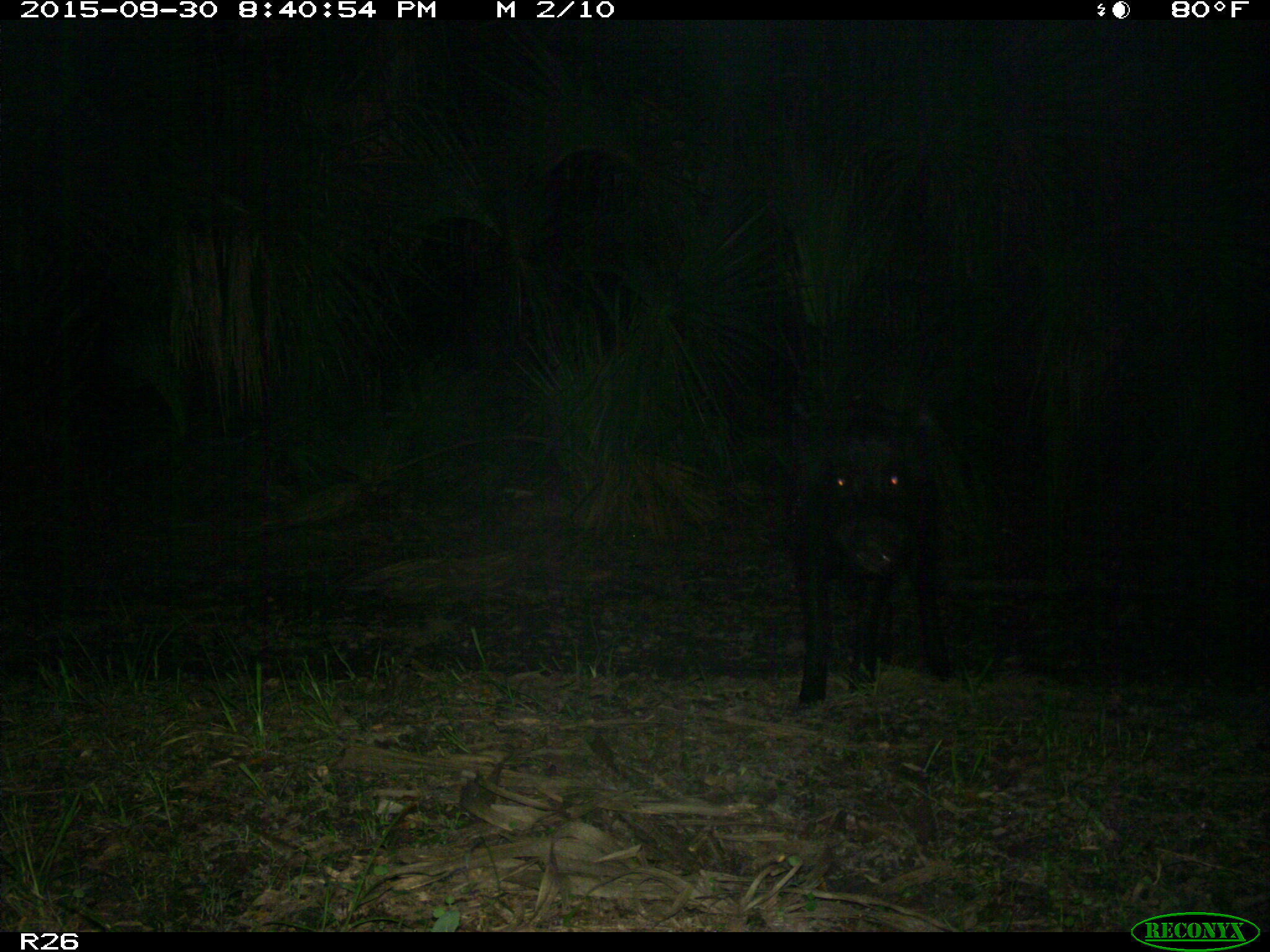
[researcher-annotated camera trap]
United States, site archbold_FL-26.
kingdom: Animalia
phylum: Chordata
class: Mammalia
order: Artiodactyla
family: Suidae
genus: Sus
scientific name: Sus scrofa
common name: wild boar